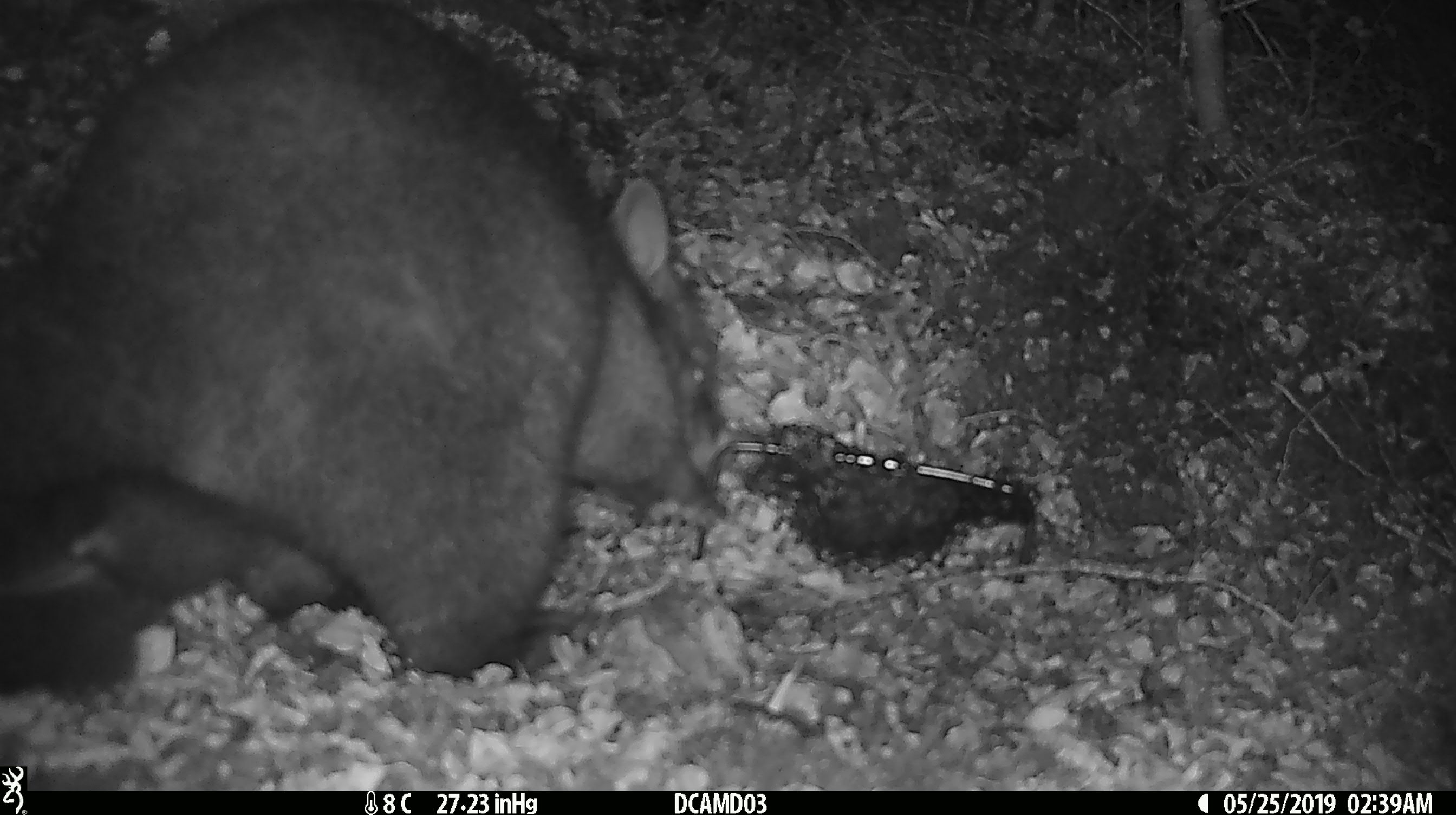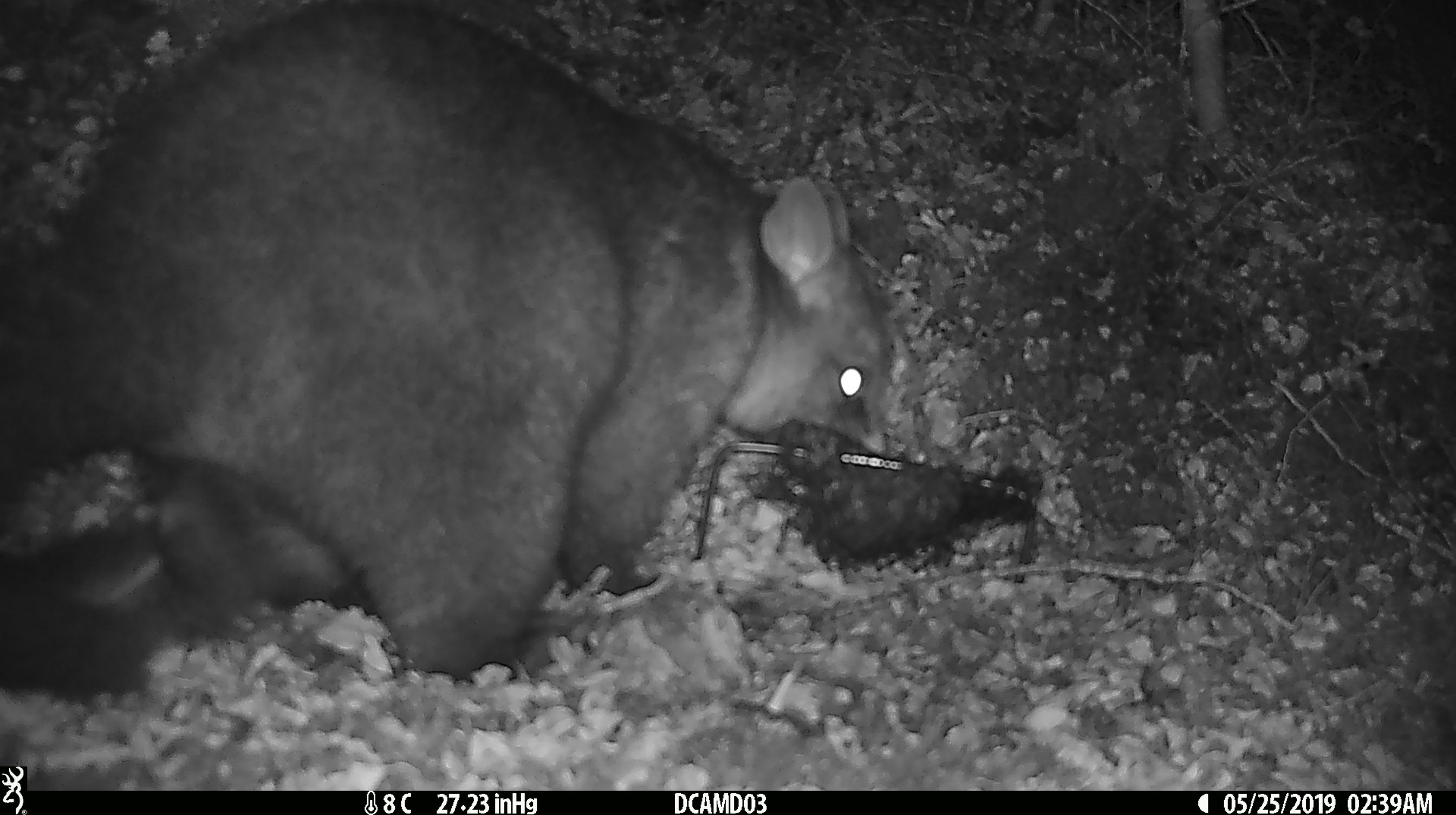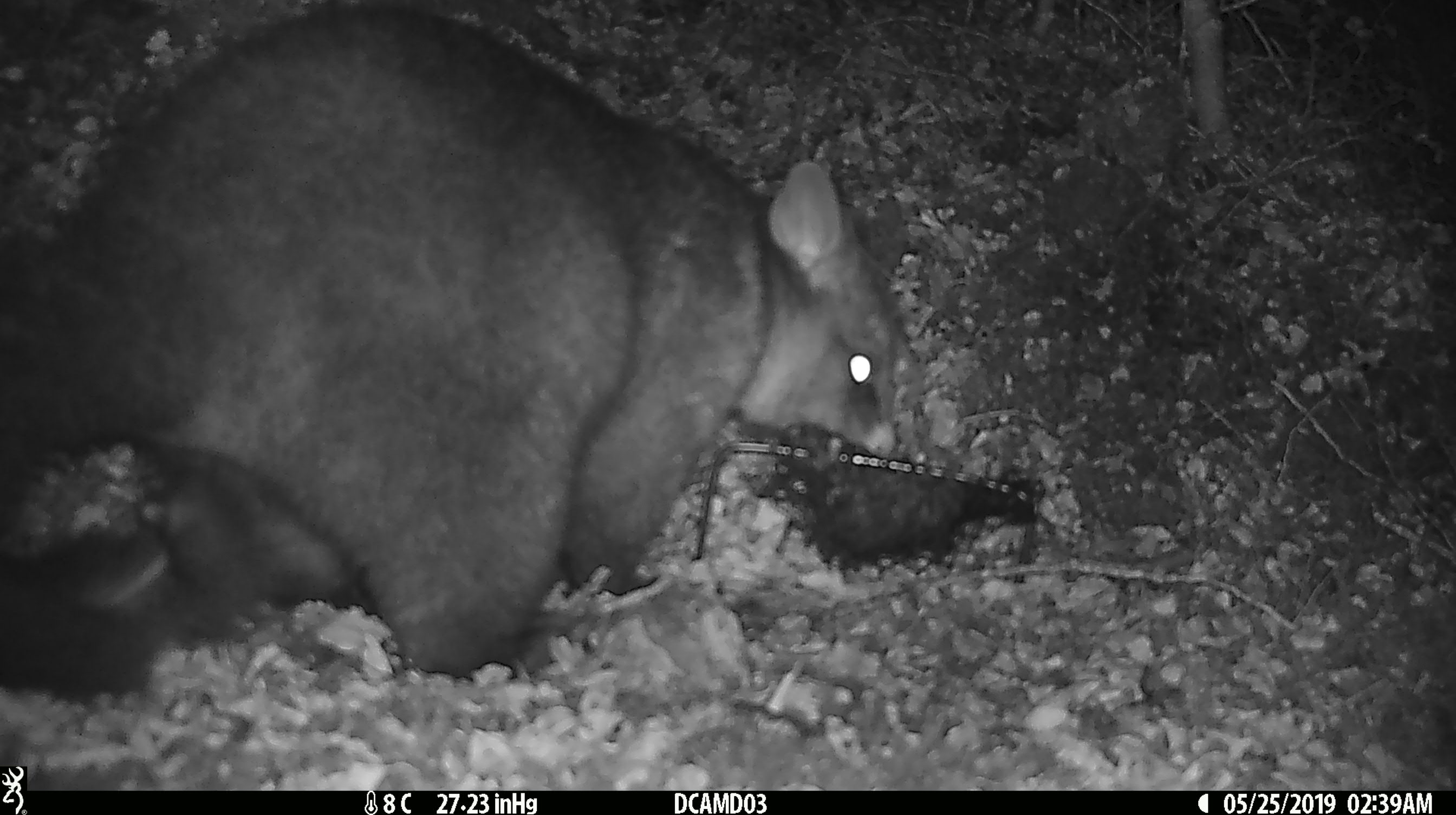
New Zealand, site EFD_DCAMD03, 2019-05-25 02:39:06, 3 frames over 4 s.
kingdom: Animalia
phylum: Chordata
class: Mammalia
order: Diprotodontia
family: Phalangeridae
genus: Trichosurus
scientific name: Trichosurus vulpecula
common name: common brushtail possum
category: possum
Possum (common brushtail possum) (Trichosurus vulpecula).